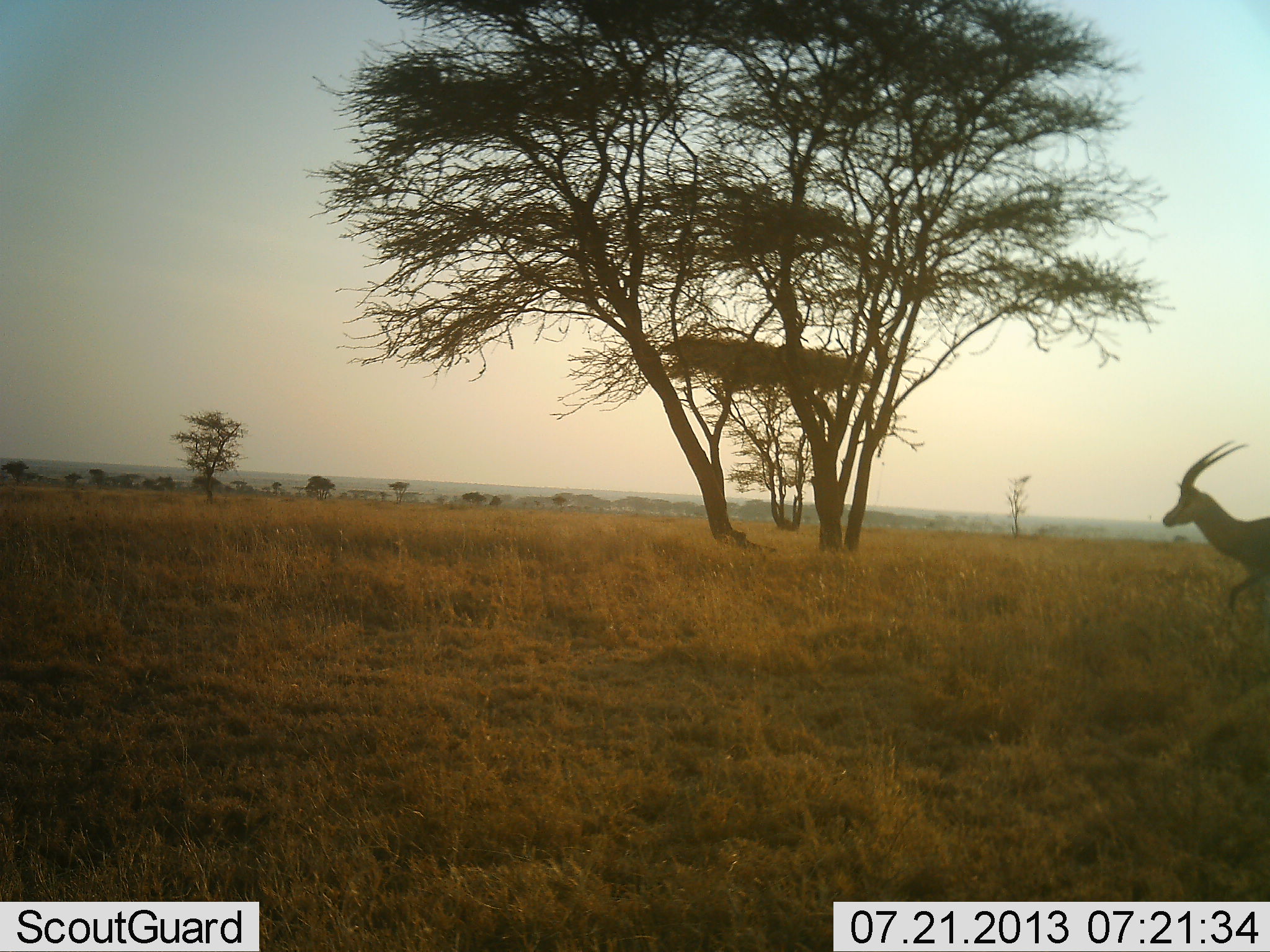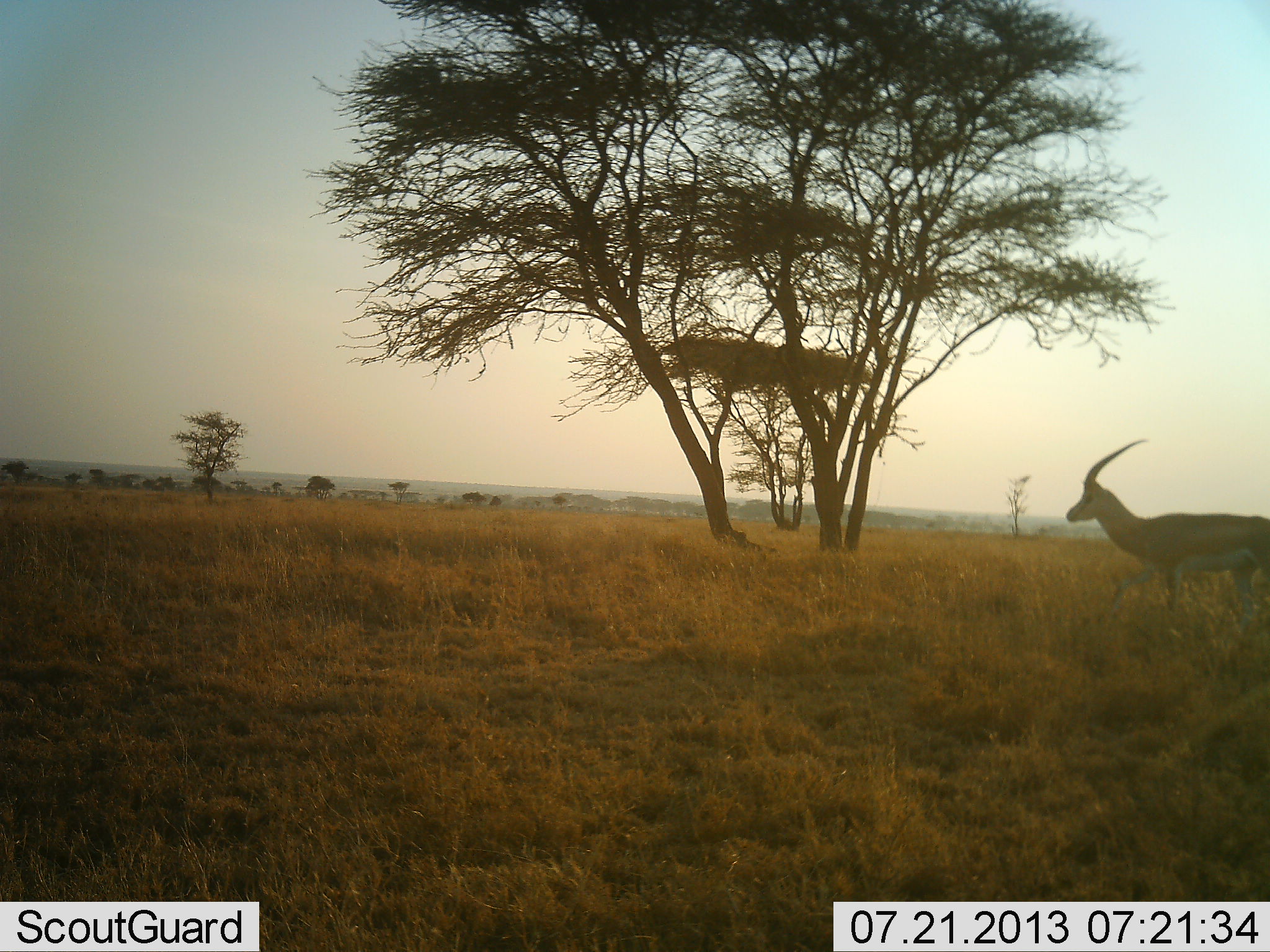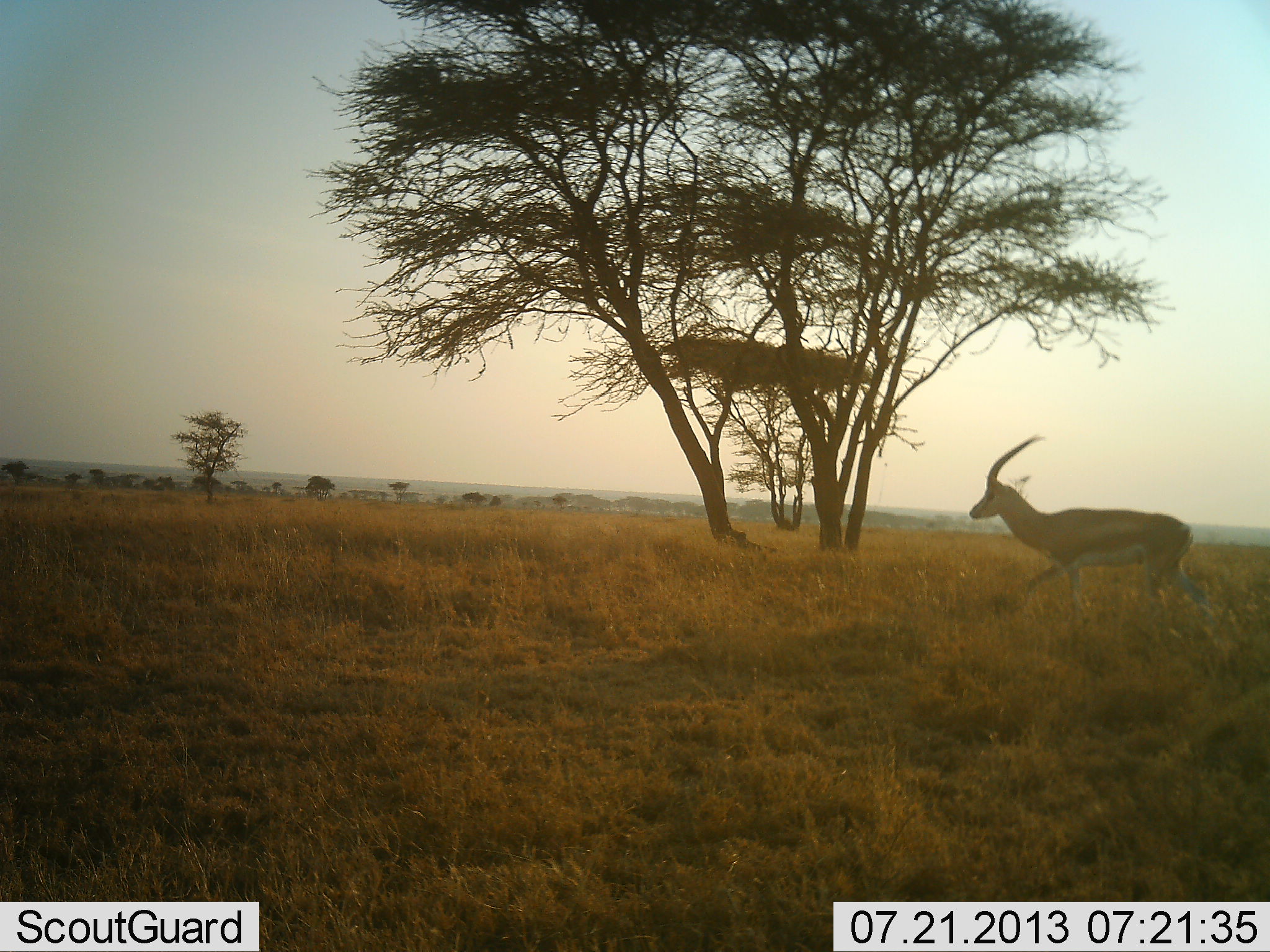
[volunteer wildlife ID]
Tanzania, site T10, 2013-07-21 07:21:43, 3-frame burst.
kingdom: Animalia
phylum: Chordata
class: Mammalia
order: Artiodactyla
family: Bovidae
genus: Nanger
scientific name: Nanger granti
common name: grant's gazelle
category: gazellegrants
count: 1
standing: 19%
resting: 0%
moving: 86%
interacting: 0%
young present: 0%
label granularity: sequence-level